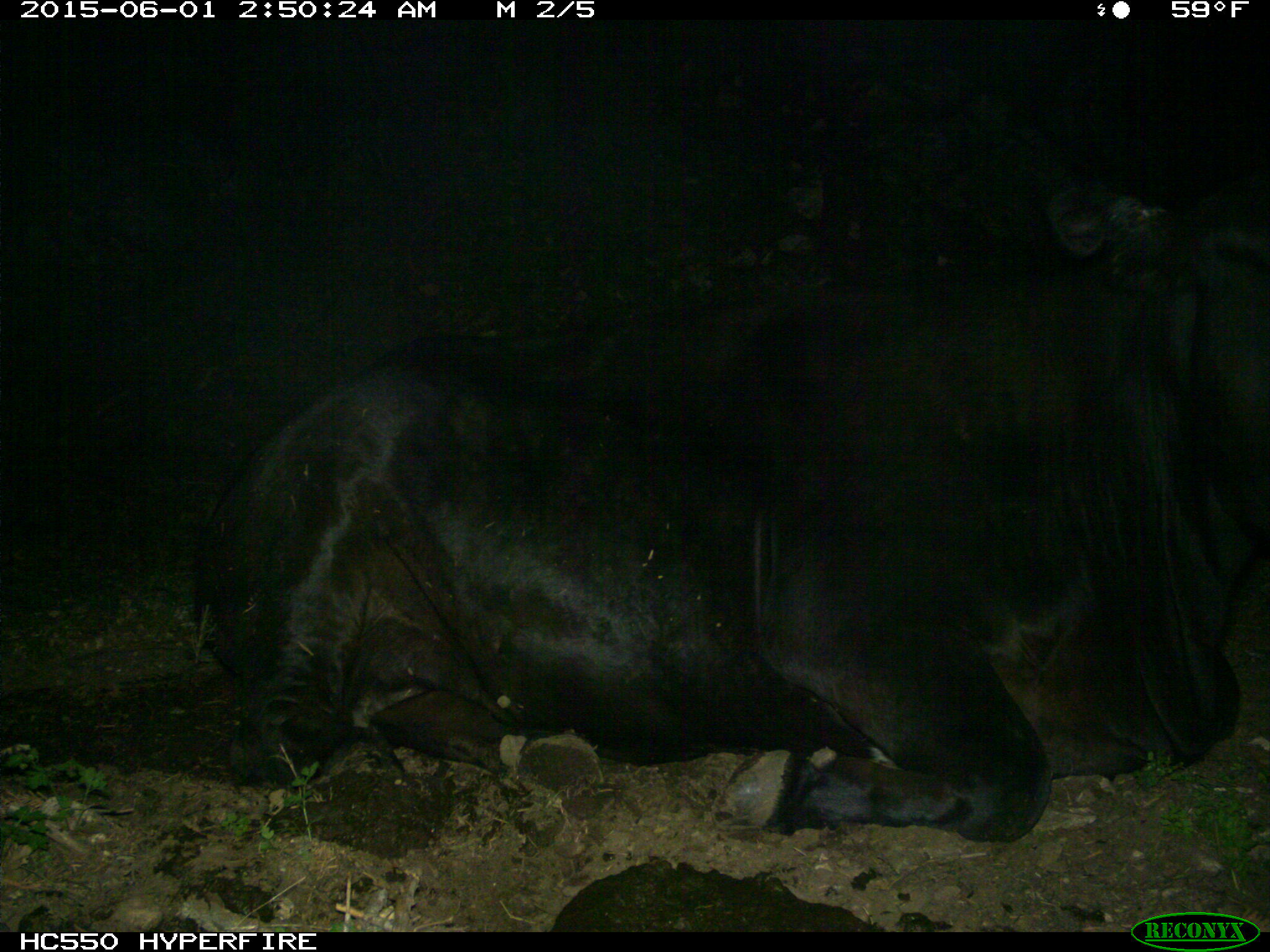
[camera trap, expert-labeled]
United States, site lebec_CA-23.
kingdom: Animalia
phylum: Chordata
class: Mammalia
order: Artiodactyla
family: Bovidae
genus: Bos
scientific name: Bos taurus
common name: domestic cow